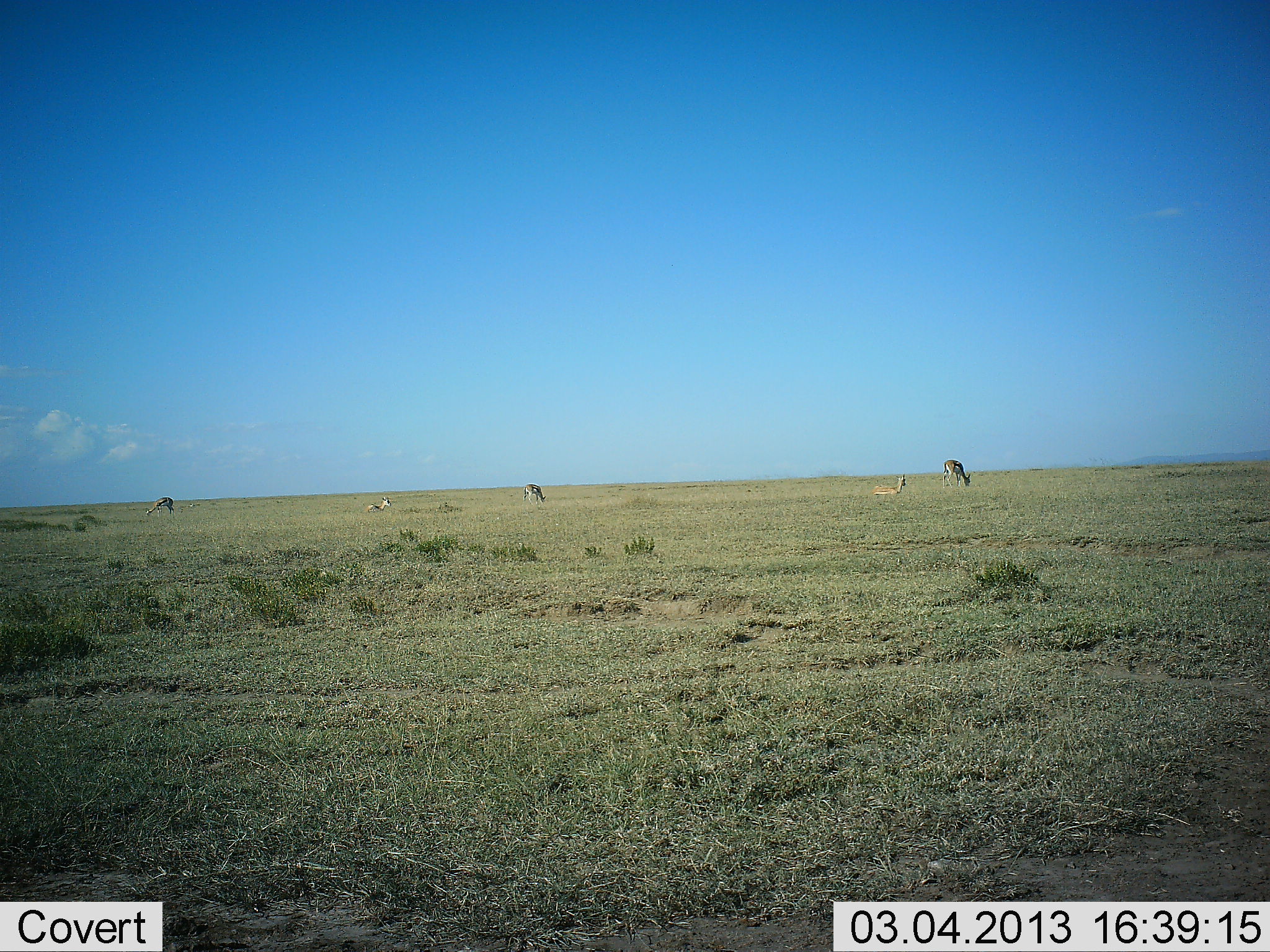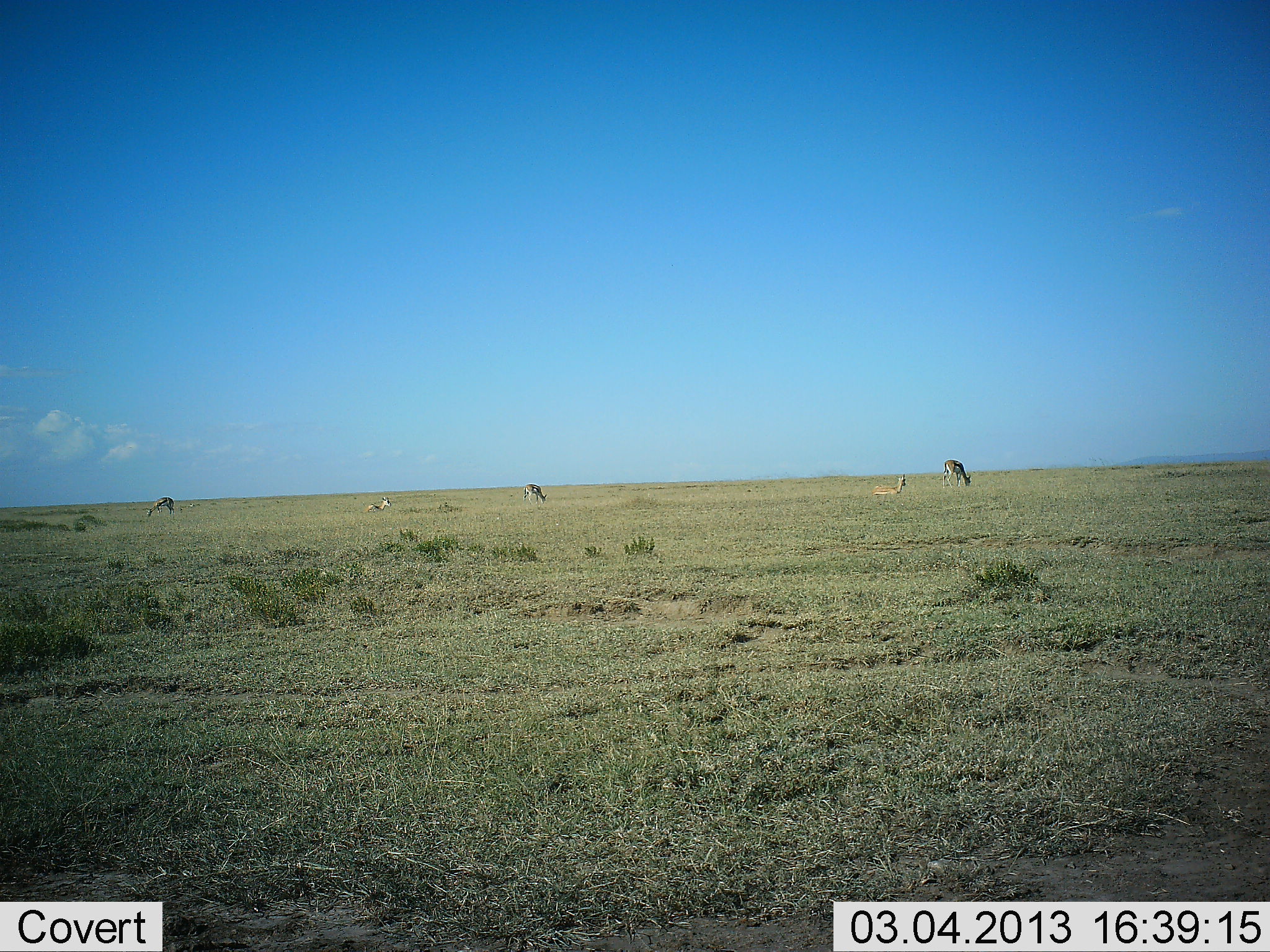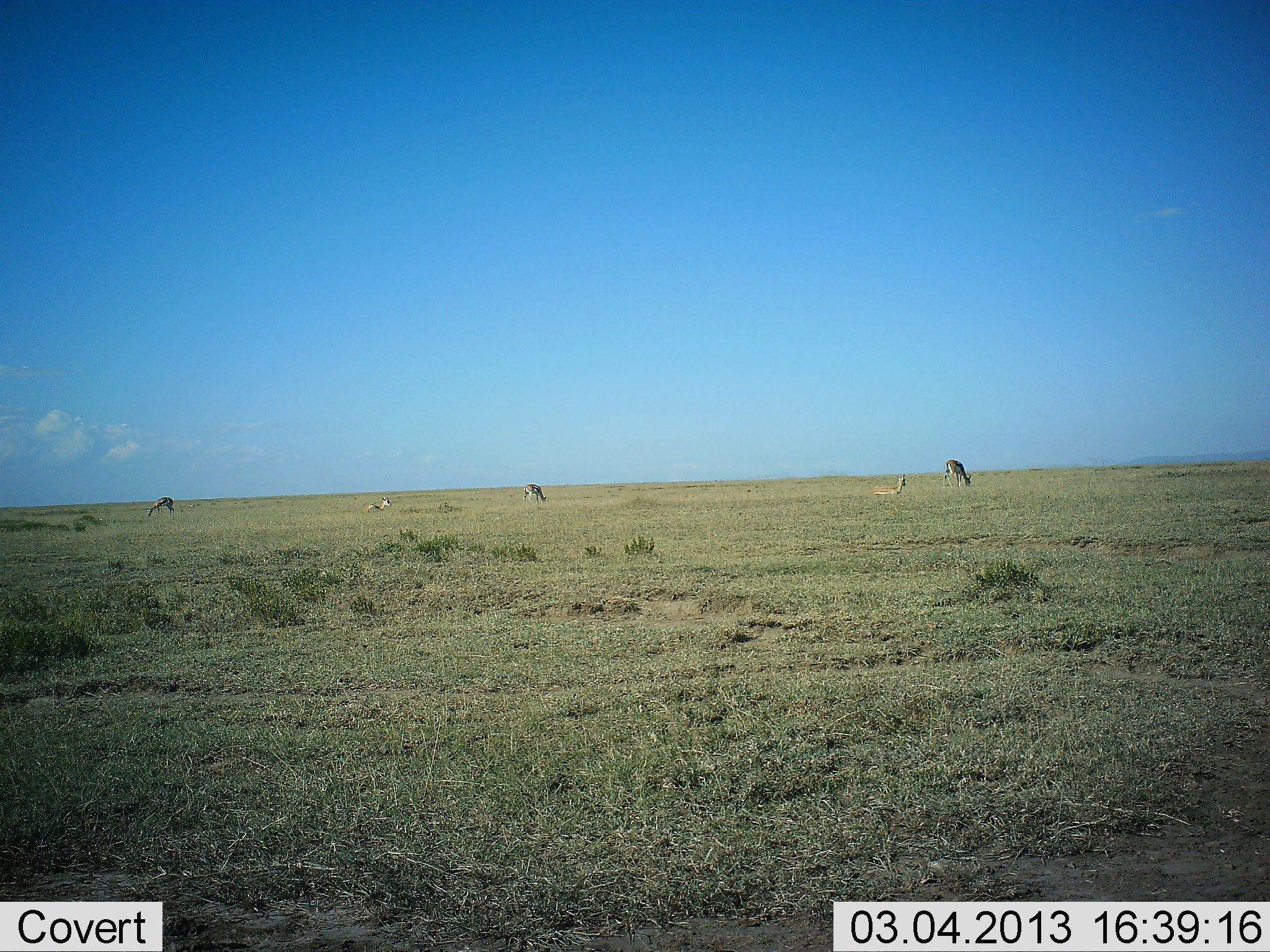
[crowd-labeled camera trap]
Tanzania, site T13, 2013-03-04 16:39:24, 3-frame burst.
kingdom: Animalia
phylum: Chordata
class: Mammalia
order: Artiodactyla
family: Bovidae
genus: Eudorcas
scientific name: Eudorcas thomsonii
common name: thomson's gazelle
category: gazellethomsons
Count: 5.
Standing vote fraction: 18%.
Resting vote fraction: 82%.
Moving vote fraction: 0%.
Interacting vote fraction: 0%.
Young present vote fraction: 6%.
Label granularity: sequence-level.